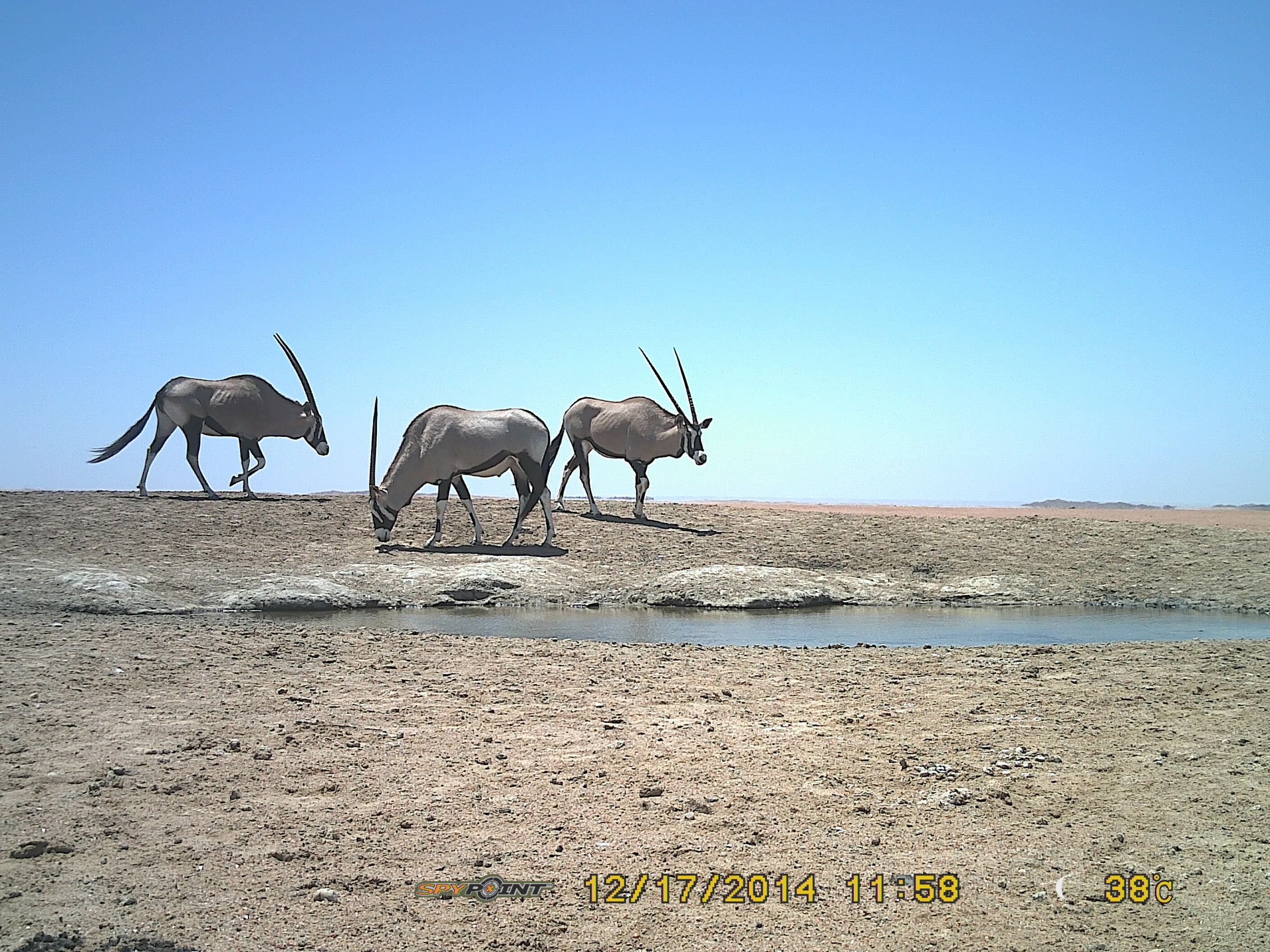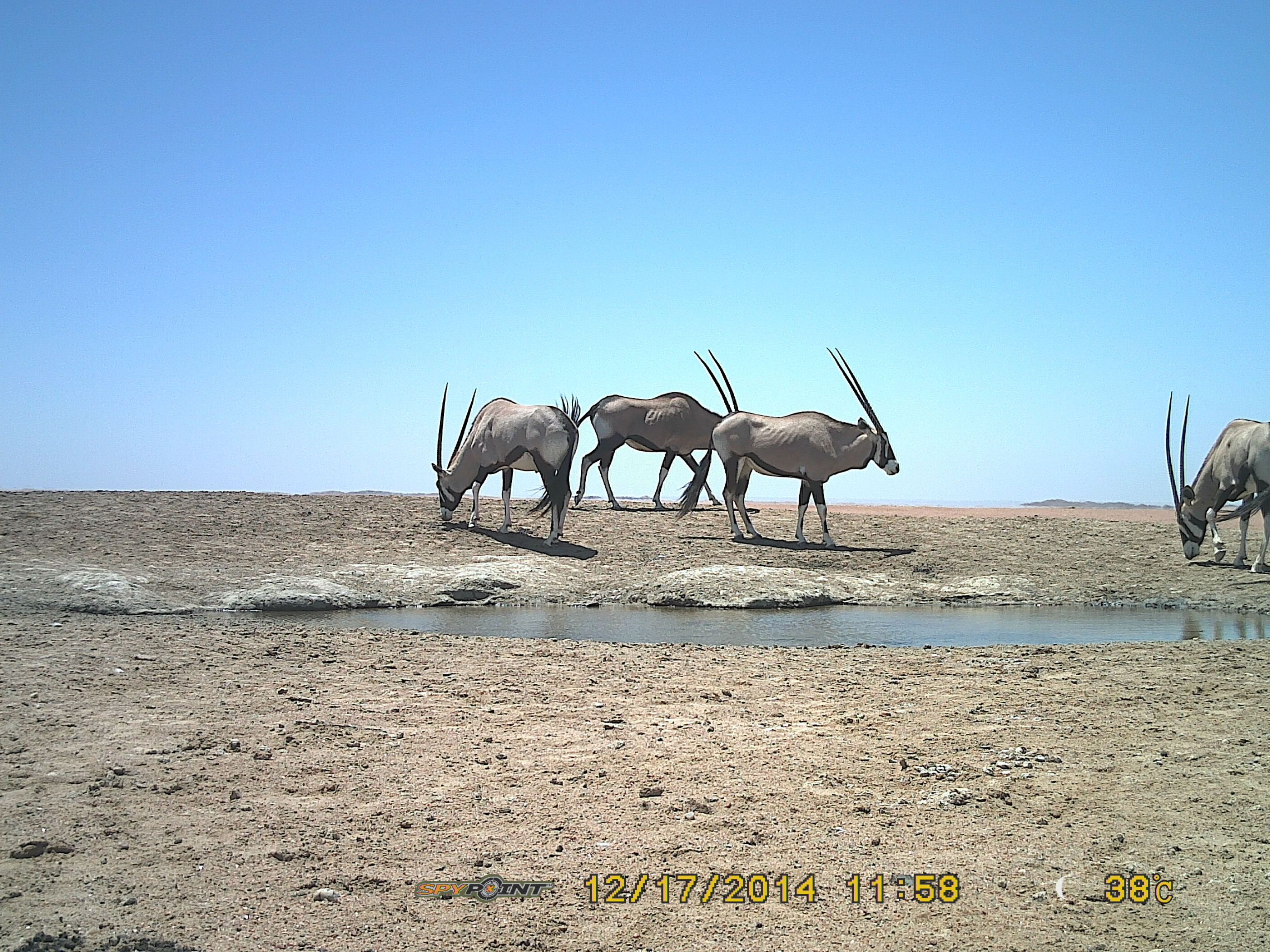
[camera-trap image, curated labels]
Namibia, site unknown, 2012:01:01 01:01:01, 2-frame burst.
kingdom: Animalia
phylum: Chordata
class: Mammalia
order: Artiodactyla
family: Bovidae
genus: Oryx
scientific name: Oryx gazella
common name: gemsbok